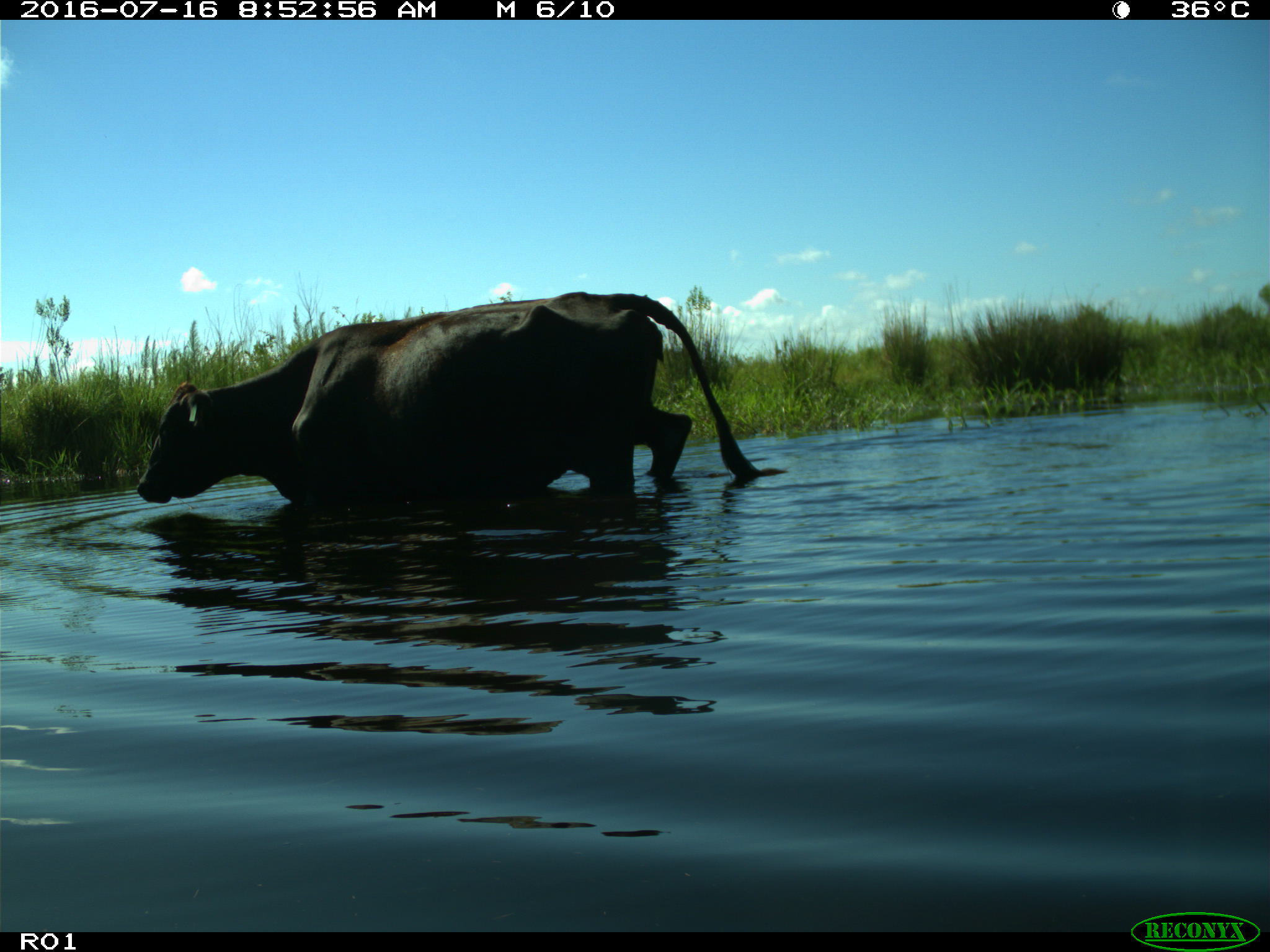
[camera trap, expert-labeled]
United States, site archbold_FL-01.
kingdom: Animalia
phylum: Chordata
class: Mammalia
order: Artiodactyla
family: Bovidae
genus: Bos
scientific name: Bos taurus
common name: domestic cow